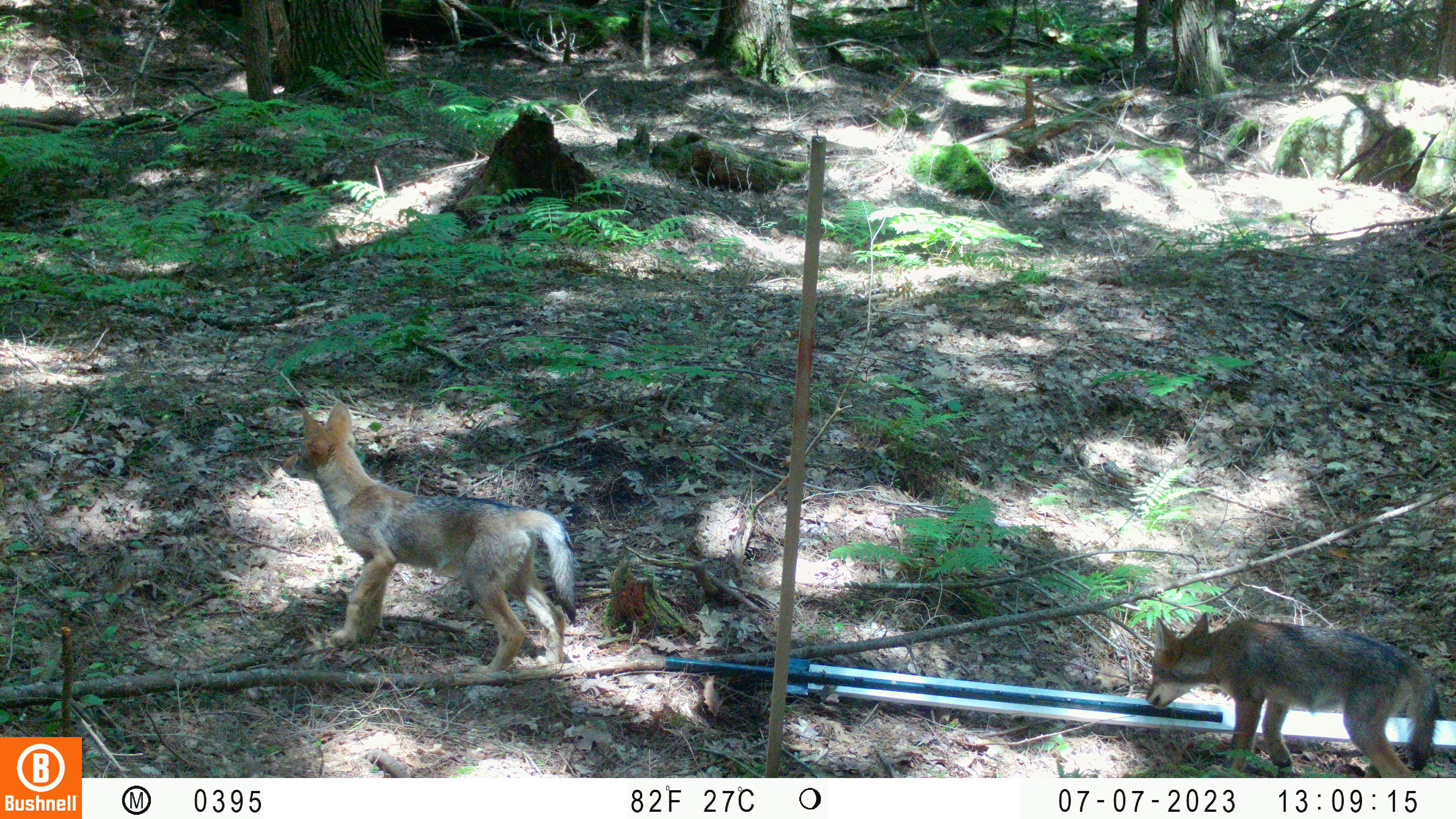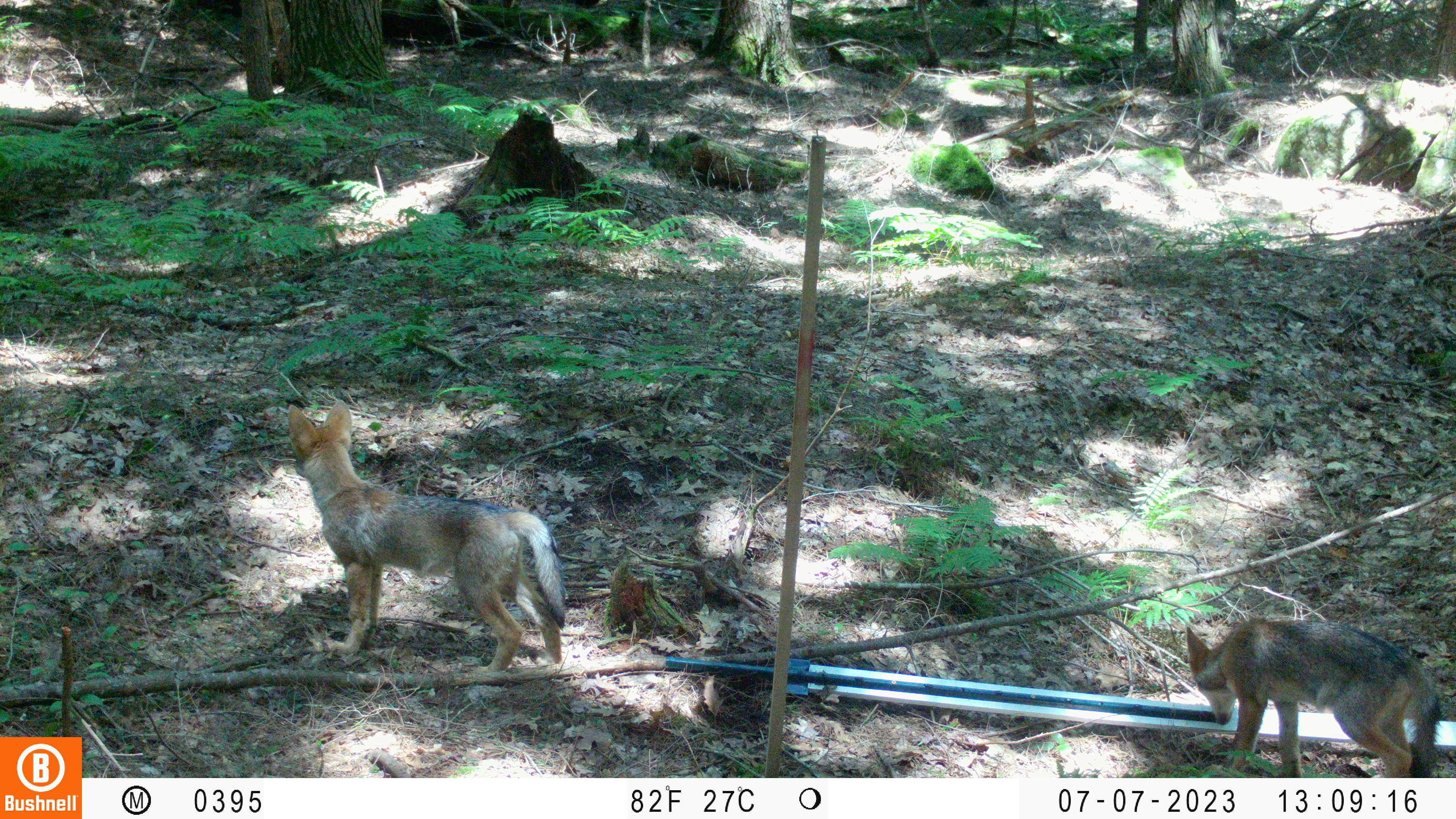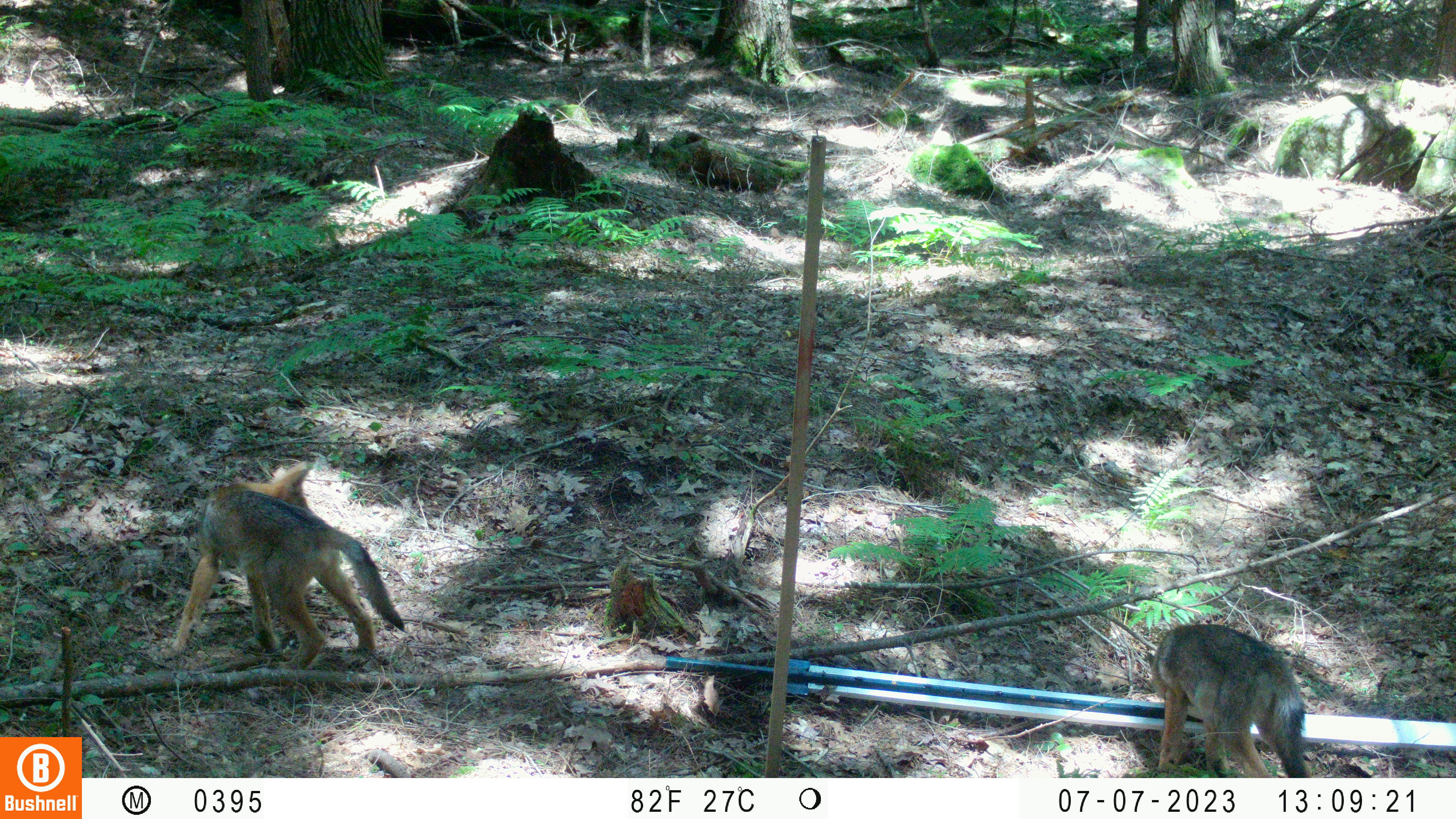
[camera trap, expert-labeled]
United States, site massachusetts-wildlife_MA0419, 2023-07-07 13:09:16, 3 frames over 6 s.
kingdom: Animalia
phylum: Chordata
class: Mammalia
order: Carnivora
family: Canidae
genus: Urocyon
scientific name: Urocyon cinereoargenteus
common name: gray fox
Gray fox (Urocyon cinereoargenteus).